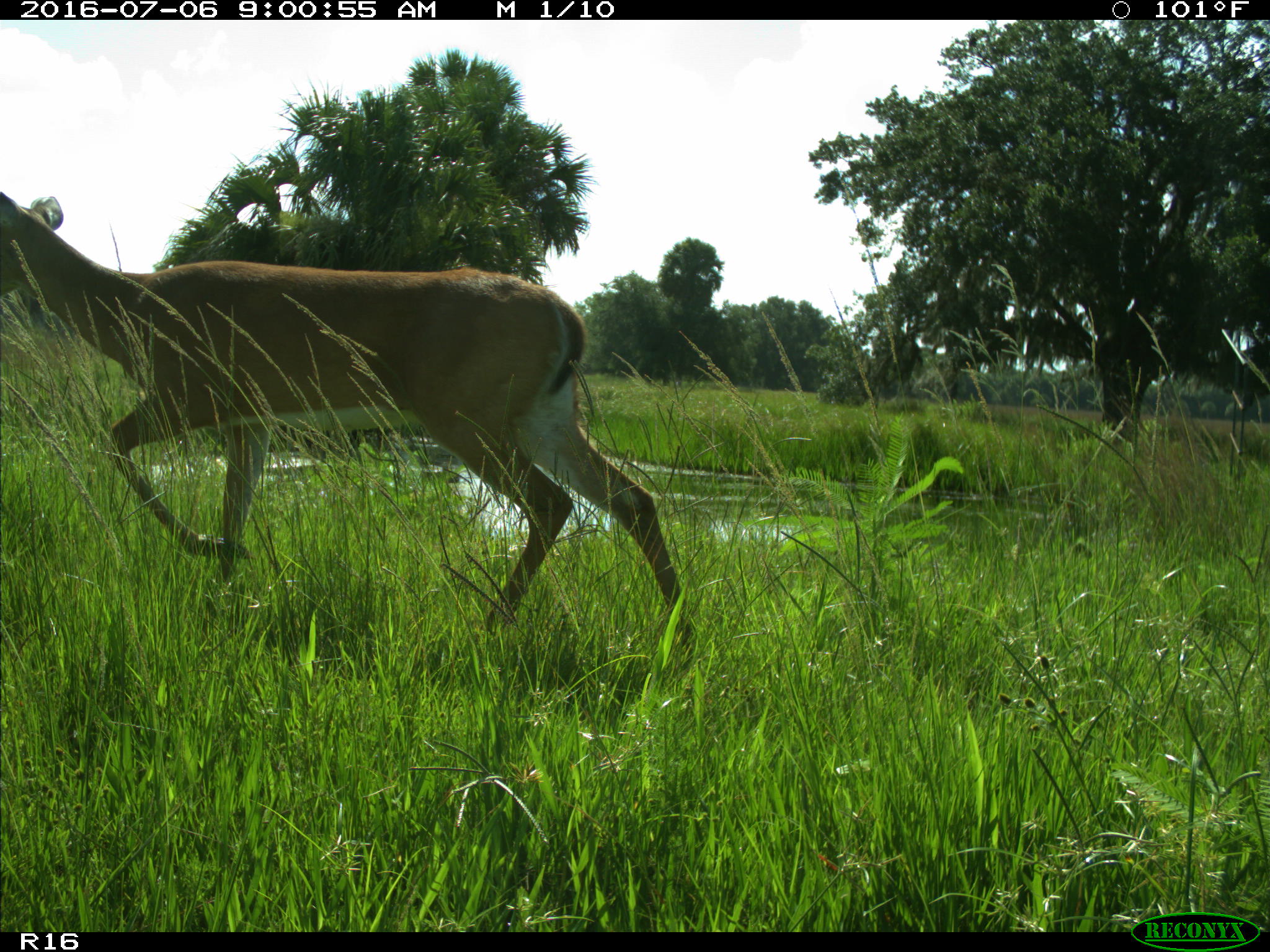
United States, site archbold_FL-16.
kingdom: Animalia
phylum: Chordata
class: Mammalia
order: Artiodactyla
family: Cervidae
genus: Odocoileus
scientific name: Odocoileus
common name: deer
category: unidentified deer